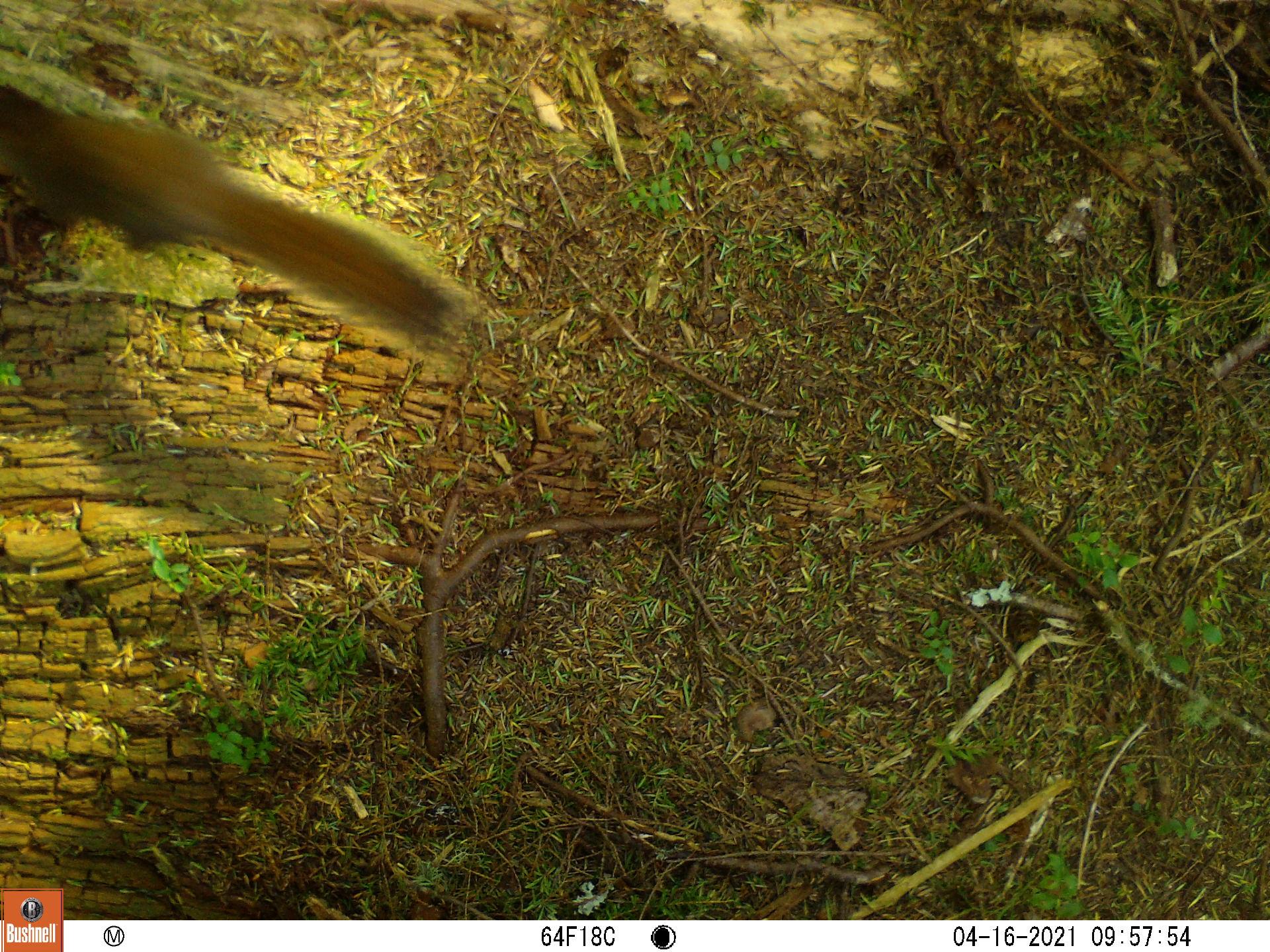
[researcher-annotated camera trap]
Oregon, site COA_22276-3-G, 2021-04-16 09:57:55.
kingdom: Animalia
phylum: Chordata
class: Mammalia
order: Rodentia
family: Sciuridae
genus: Tamiasciurus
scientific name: Tamiasciurus douglasii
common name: douglas squirrel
Douglas squirrel (Tamiasciurus douglasii).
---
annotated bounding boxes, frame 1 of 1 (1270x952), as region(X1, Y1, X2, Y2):
douglas squirrel: region(0, 56, 532, 400)